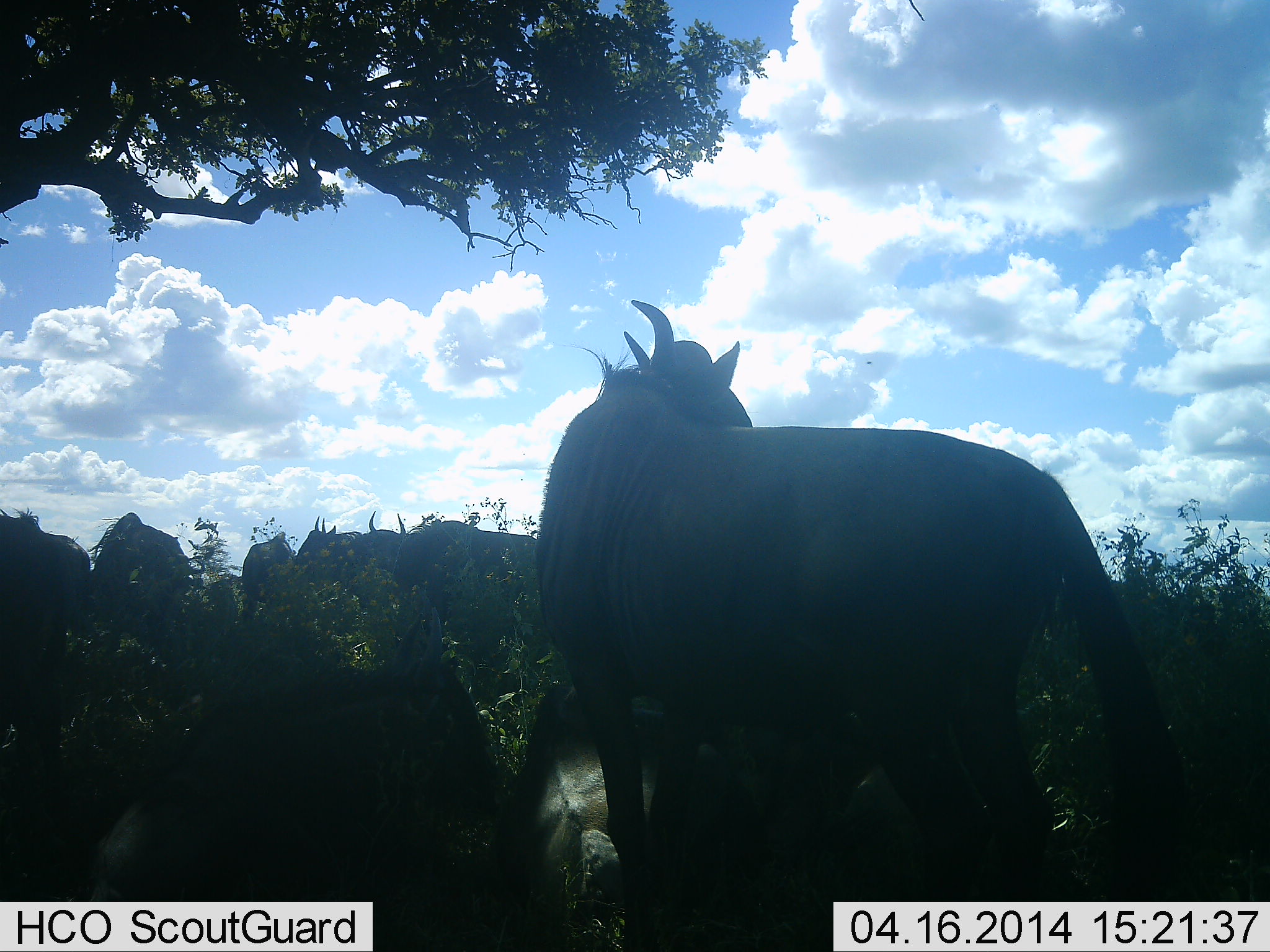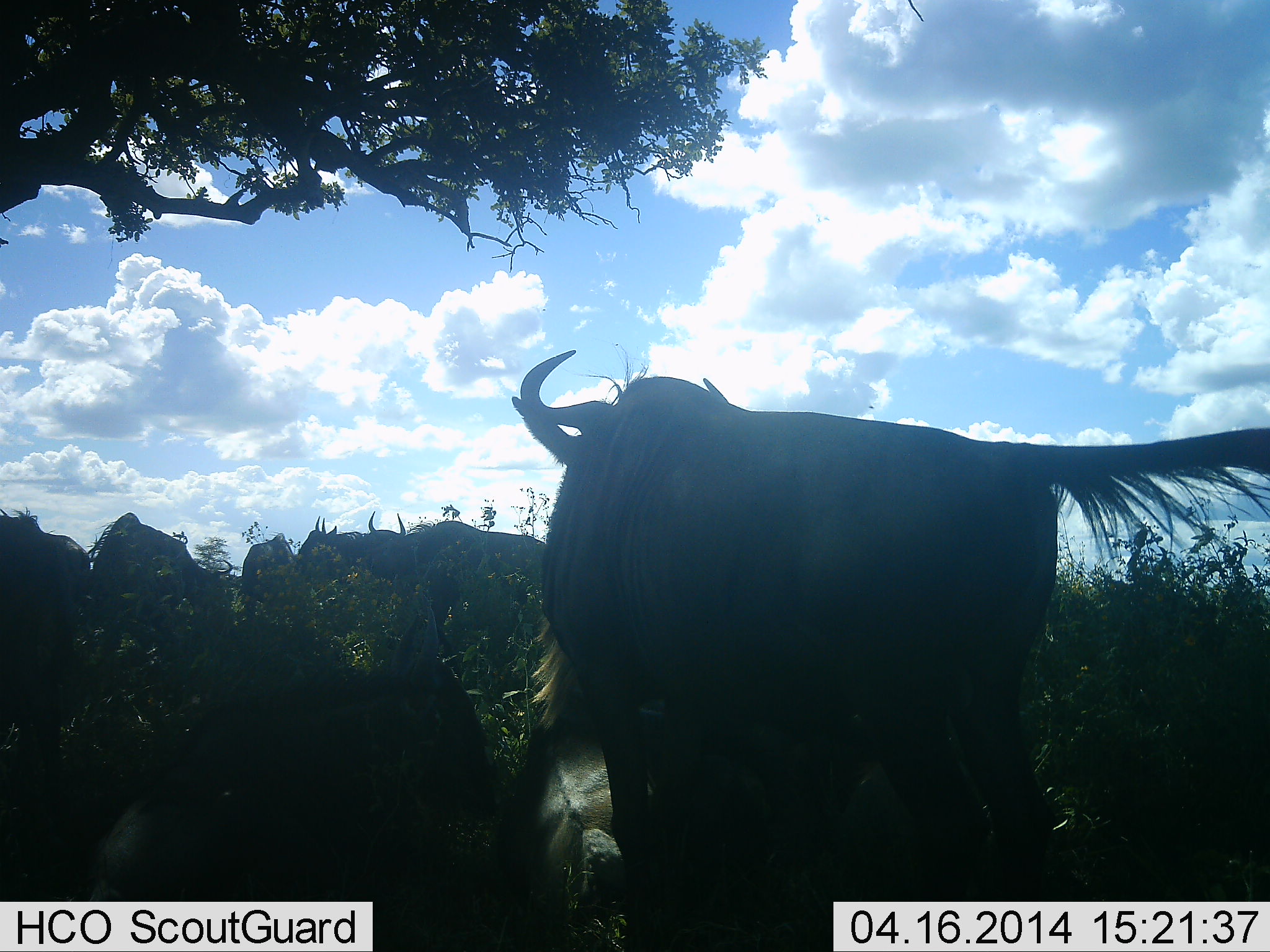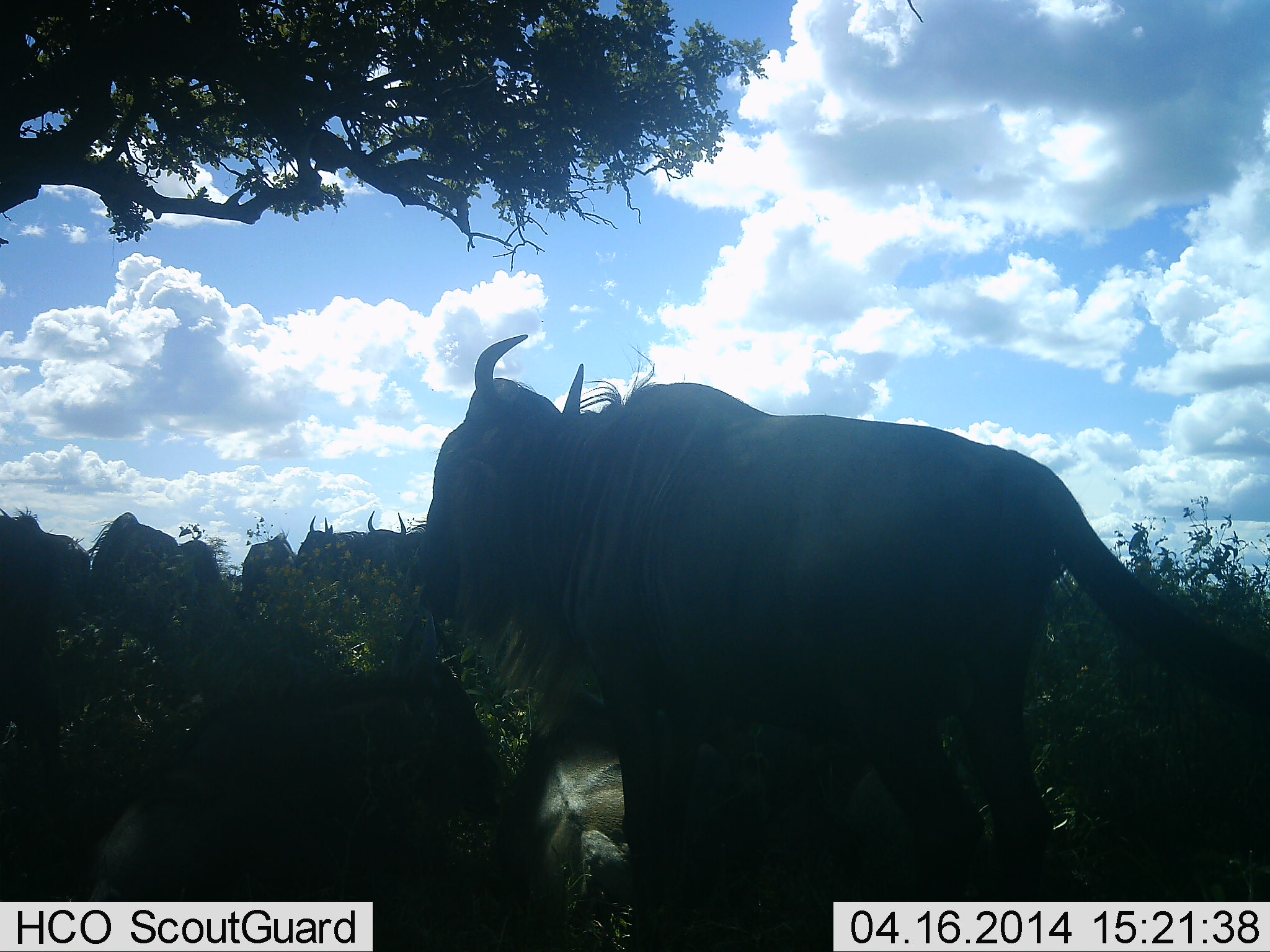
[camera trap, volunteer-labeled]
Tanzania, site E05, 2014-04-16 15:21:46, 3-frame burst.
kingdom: Animalia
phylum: Chordata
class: Mammalia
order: Artiodactyla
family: Bovidae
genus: Connochaetes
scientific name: Connochaetes taurinus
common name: blue wildebeest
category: wildebeest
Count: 7.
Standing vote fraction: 80%.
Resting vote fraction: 40%.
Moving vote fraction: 20%.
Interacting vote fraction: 0%.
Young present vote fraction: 0%.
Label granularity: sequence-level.